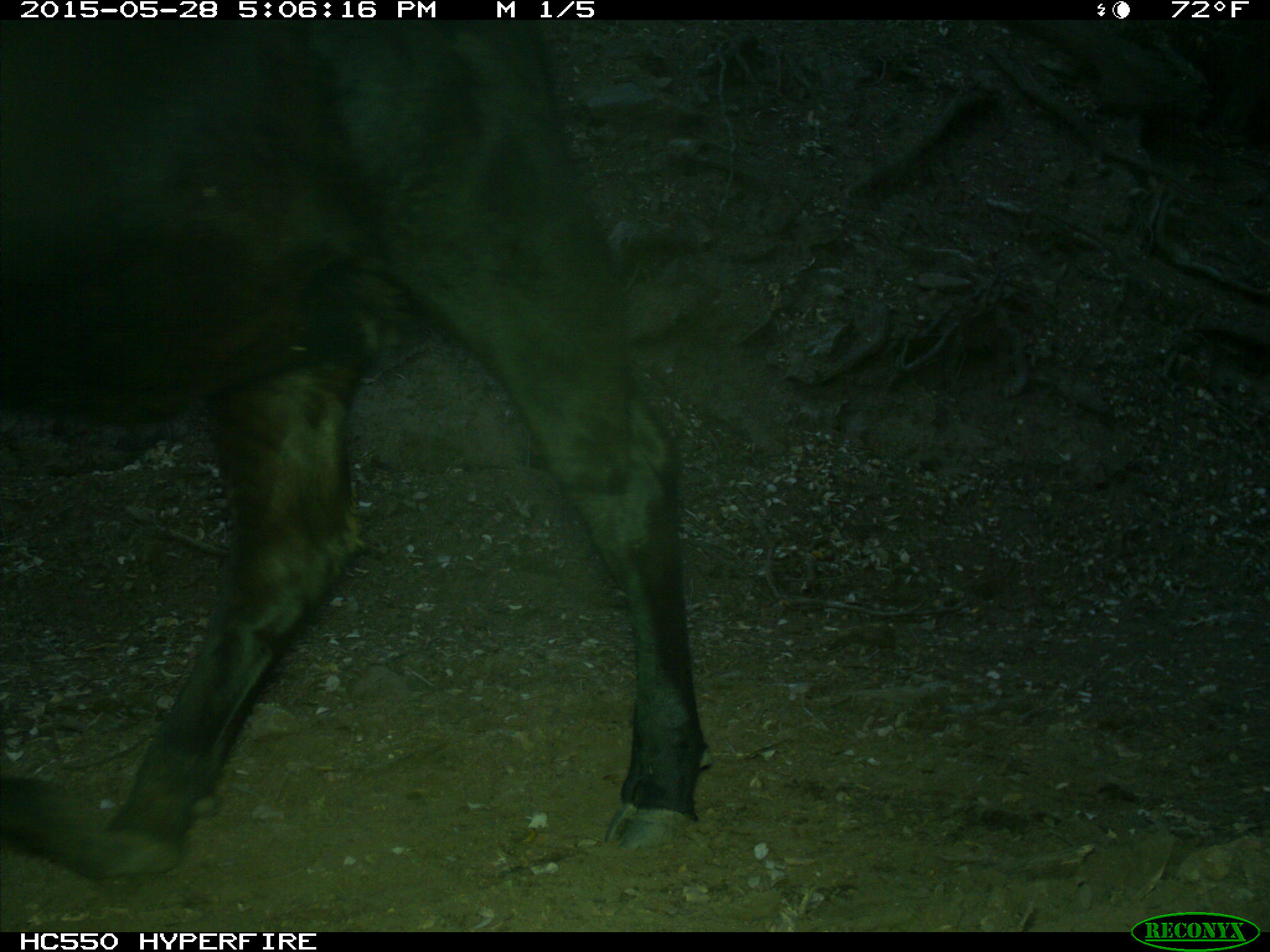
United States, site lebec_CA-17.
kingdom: Animalia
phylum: Chordata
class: Mammalia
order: Artiodactyla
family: Bovidae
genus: Bos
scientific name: Bos taurus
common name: domestic cow